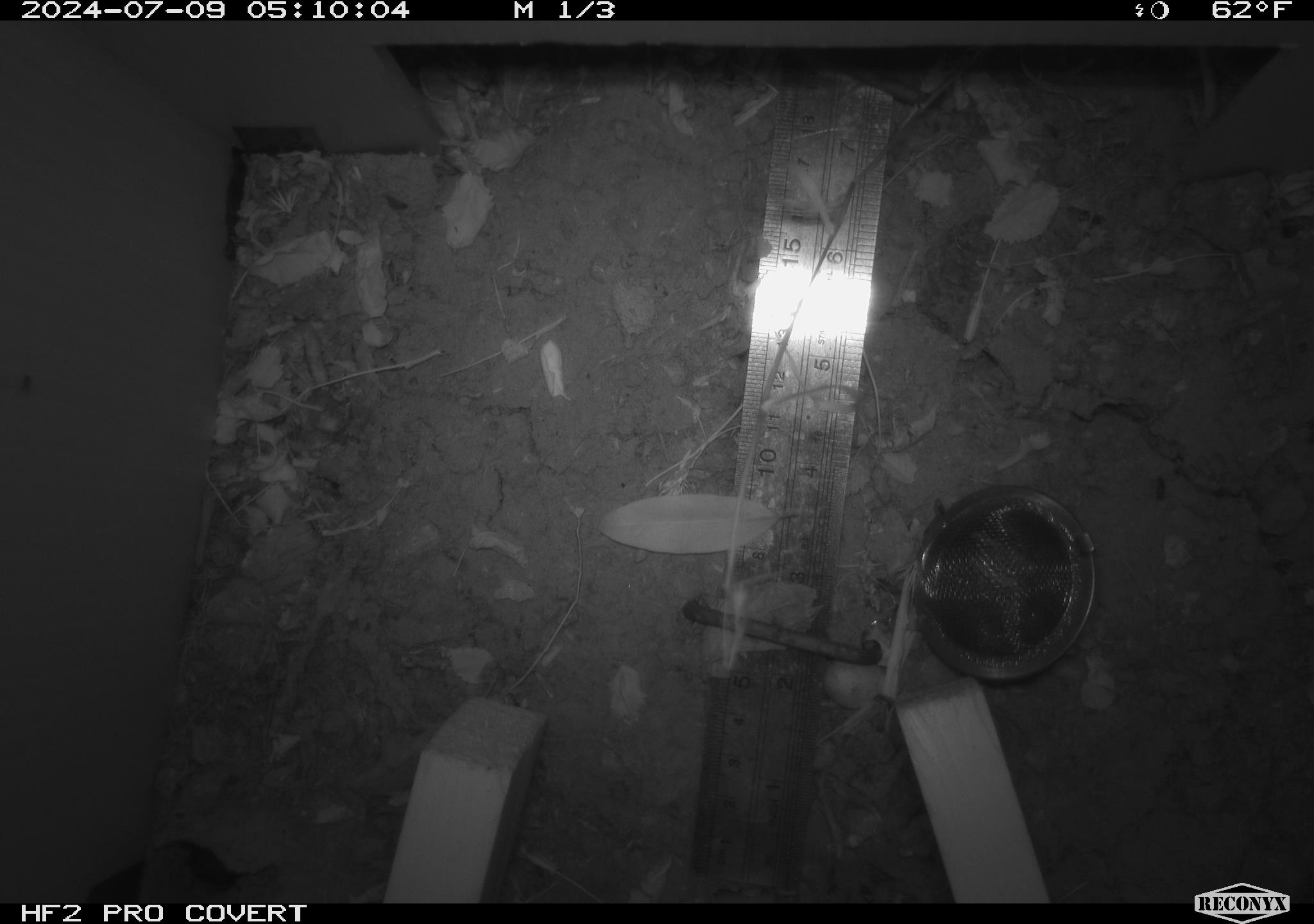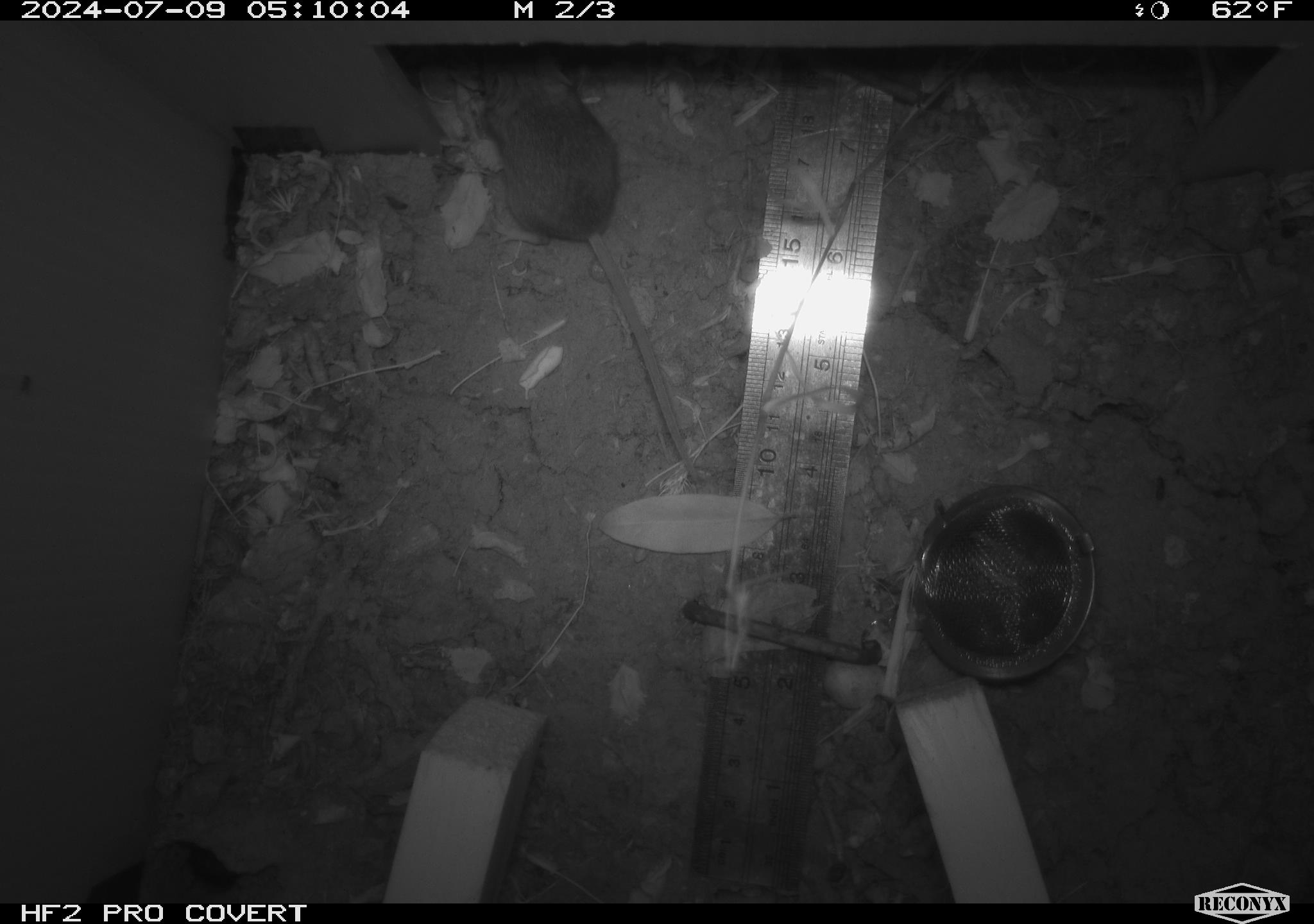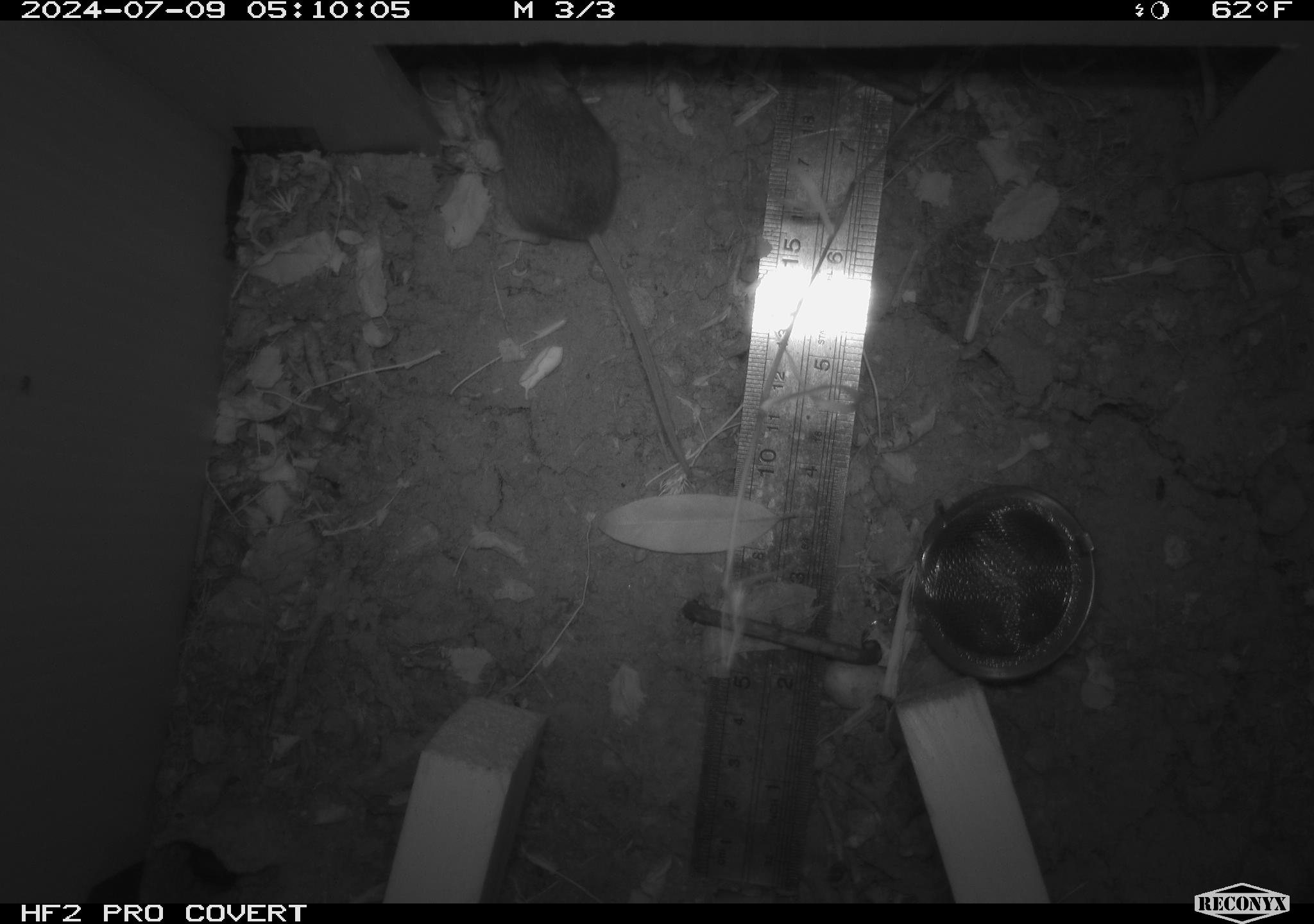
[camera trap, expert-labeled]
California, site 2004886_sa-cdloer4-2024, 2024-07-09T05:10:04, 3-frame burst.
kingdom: Animalia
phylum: Chordata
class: Mammalia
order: Rodentia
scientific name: Rodentia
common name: rodent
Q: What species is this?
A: Rodent (Rodentia).